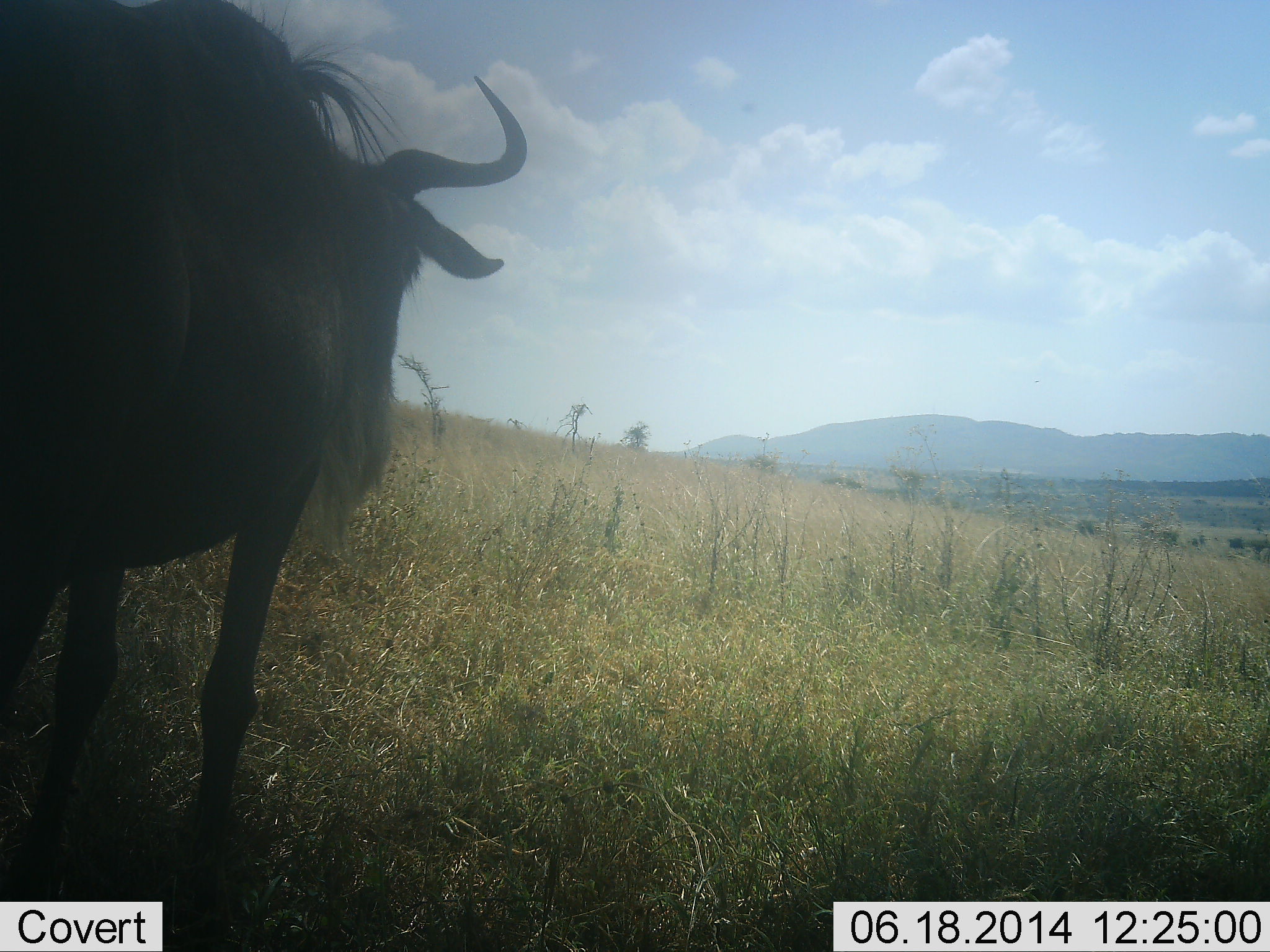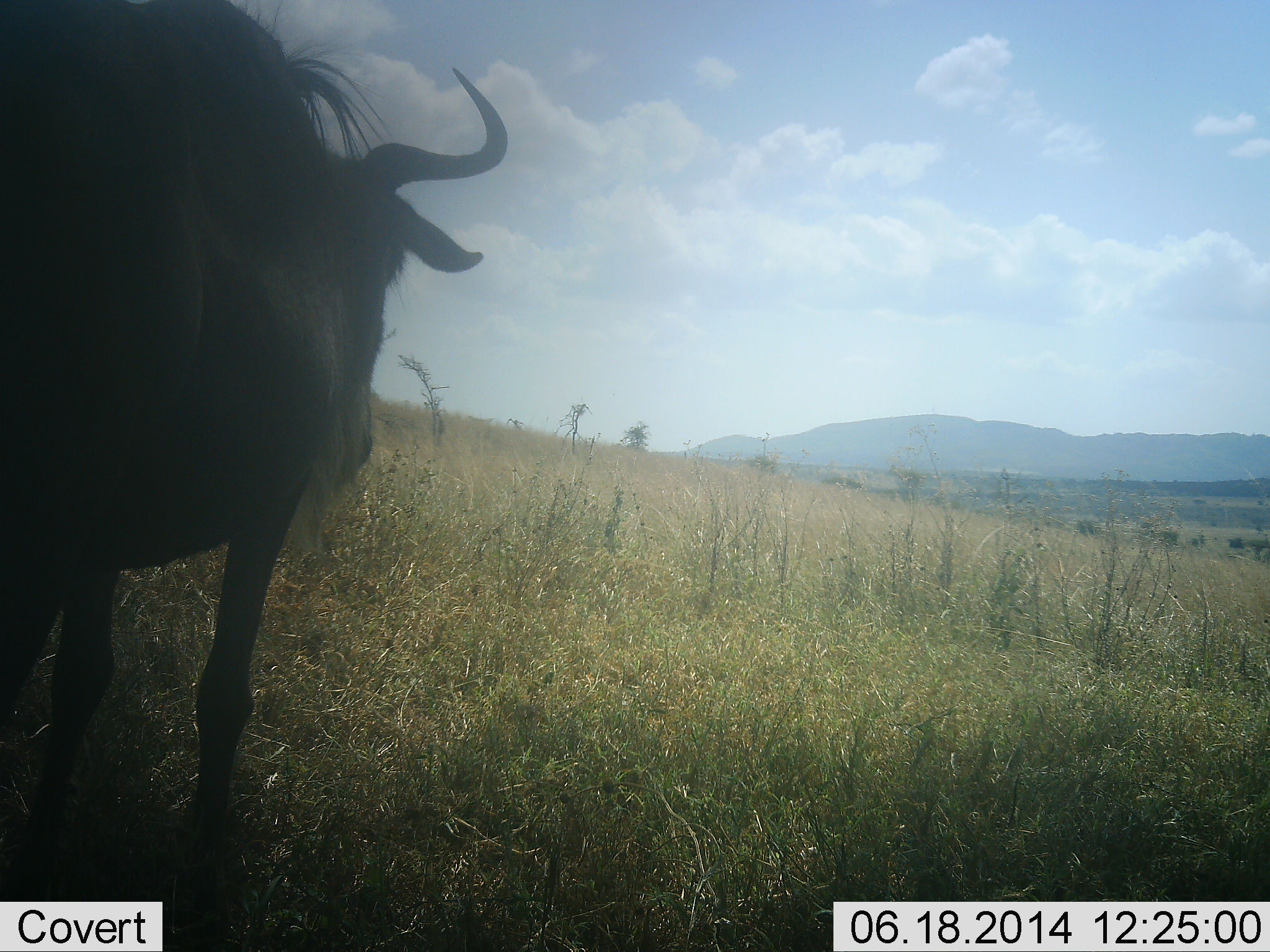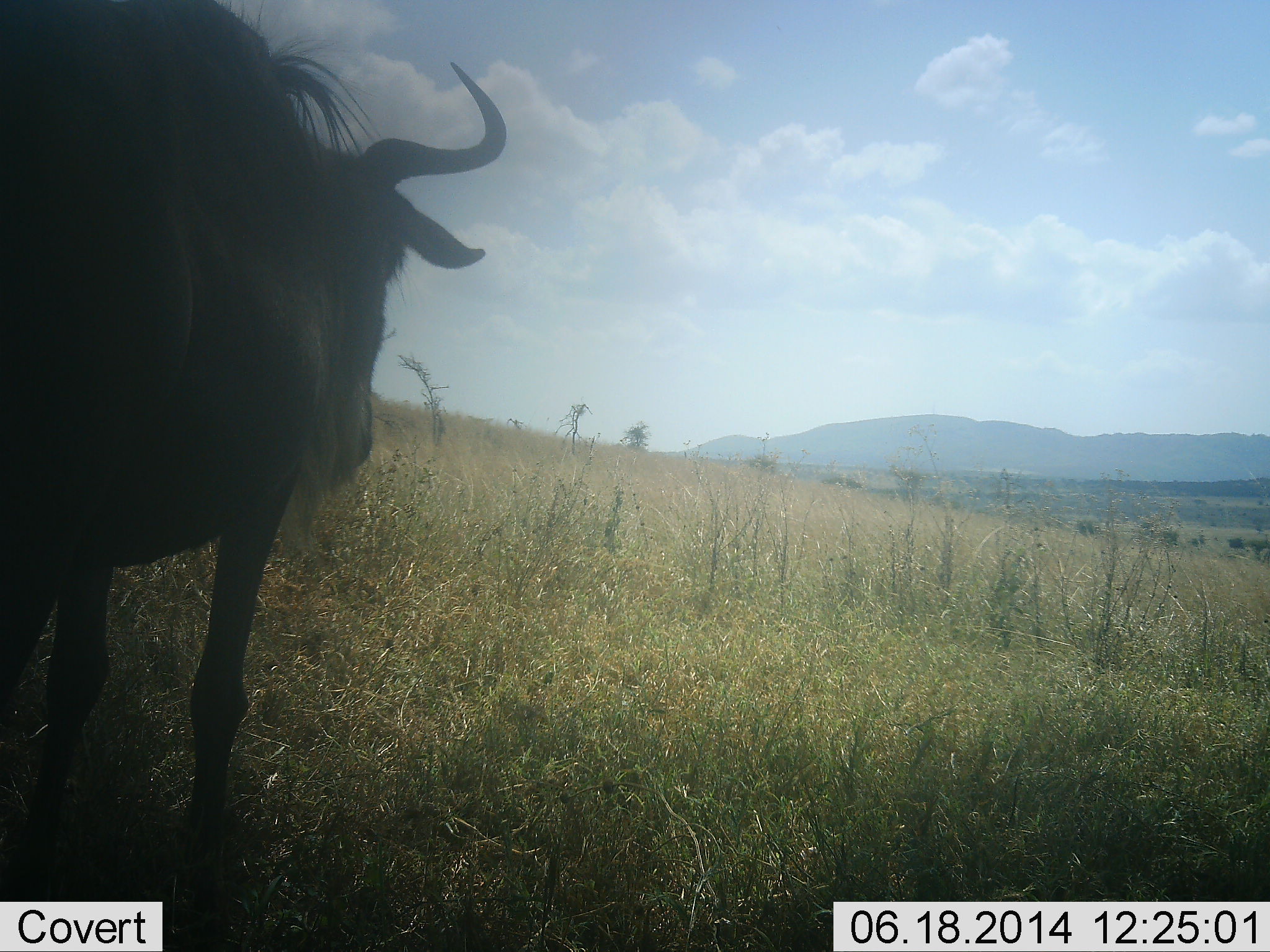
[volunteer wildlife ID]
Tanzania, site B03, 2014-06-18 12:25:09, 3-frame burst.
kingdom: Animalia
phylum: Chordata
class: Mammalia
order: Artiodactyla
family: Bovidae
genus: Connochaetes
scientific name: Connochaetes taurinus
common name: blue wildebeest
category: wildebeest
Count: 1.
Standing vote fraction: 100%.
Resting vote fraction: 0%.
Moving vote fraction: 0%.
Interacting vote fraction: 0%.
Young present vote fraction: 0%.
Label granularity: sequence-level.